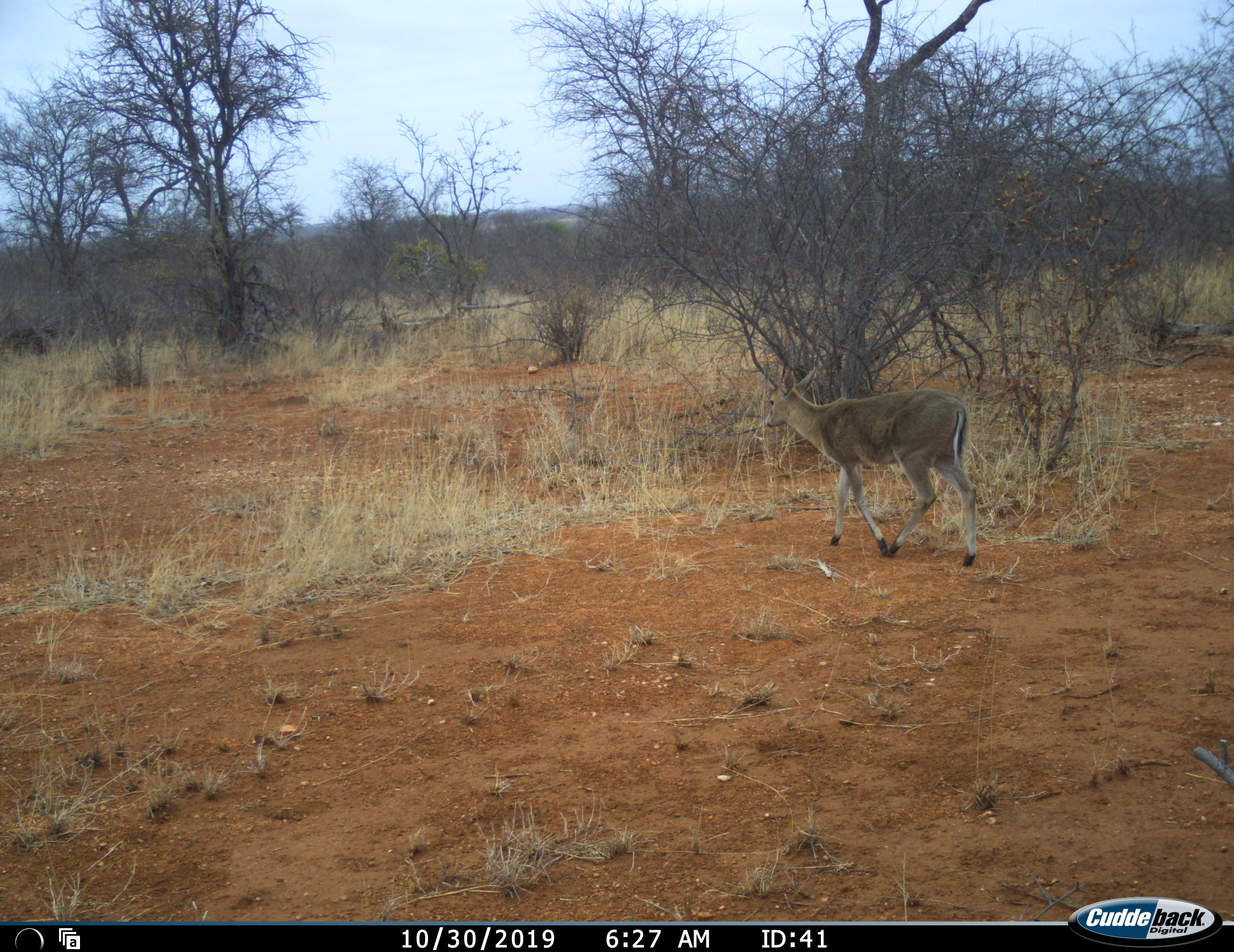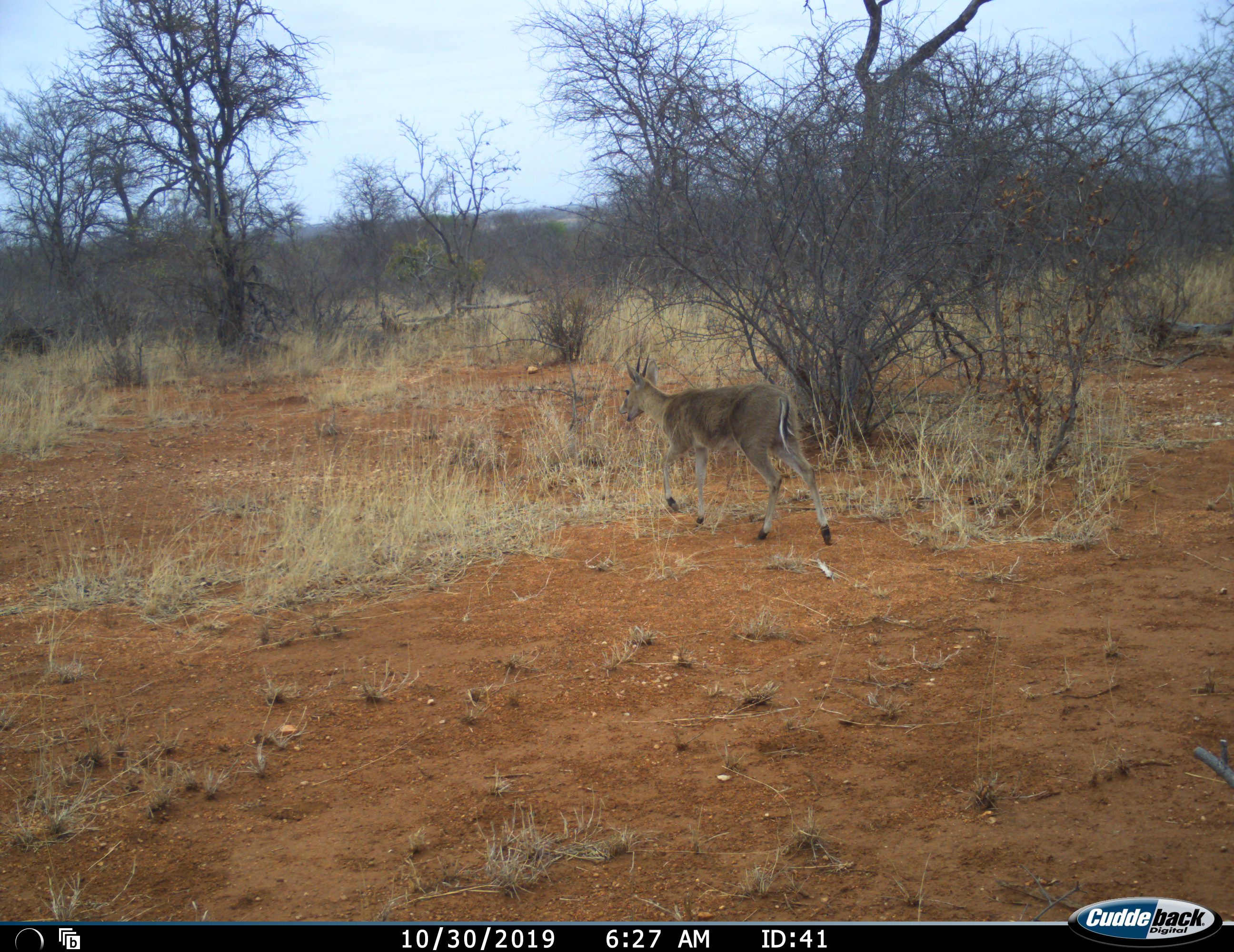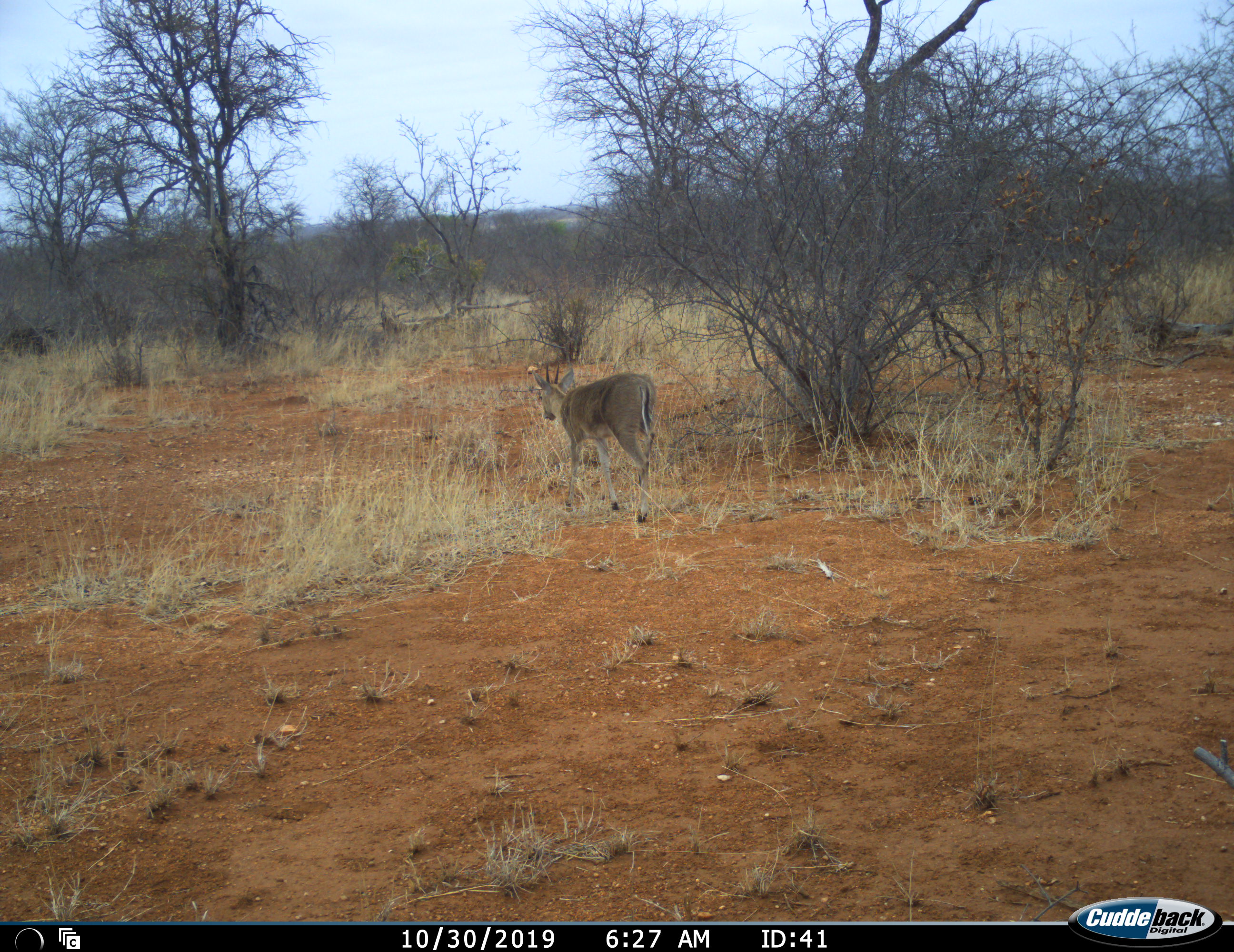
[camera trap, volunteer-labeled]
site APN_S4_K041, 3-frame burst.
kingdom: Animalia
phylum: Chordata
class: Mammalia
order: Artiodactyla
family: Bovidae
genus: Sylvicapra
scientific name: Sylvicapra grimmia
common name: common duiker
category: duikercommongrey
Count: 1.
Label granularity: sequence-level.